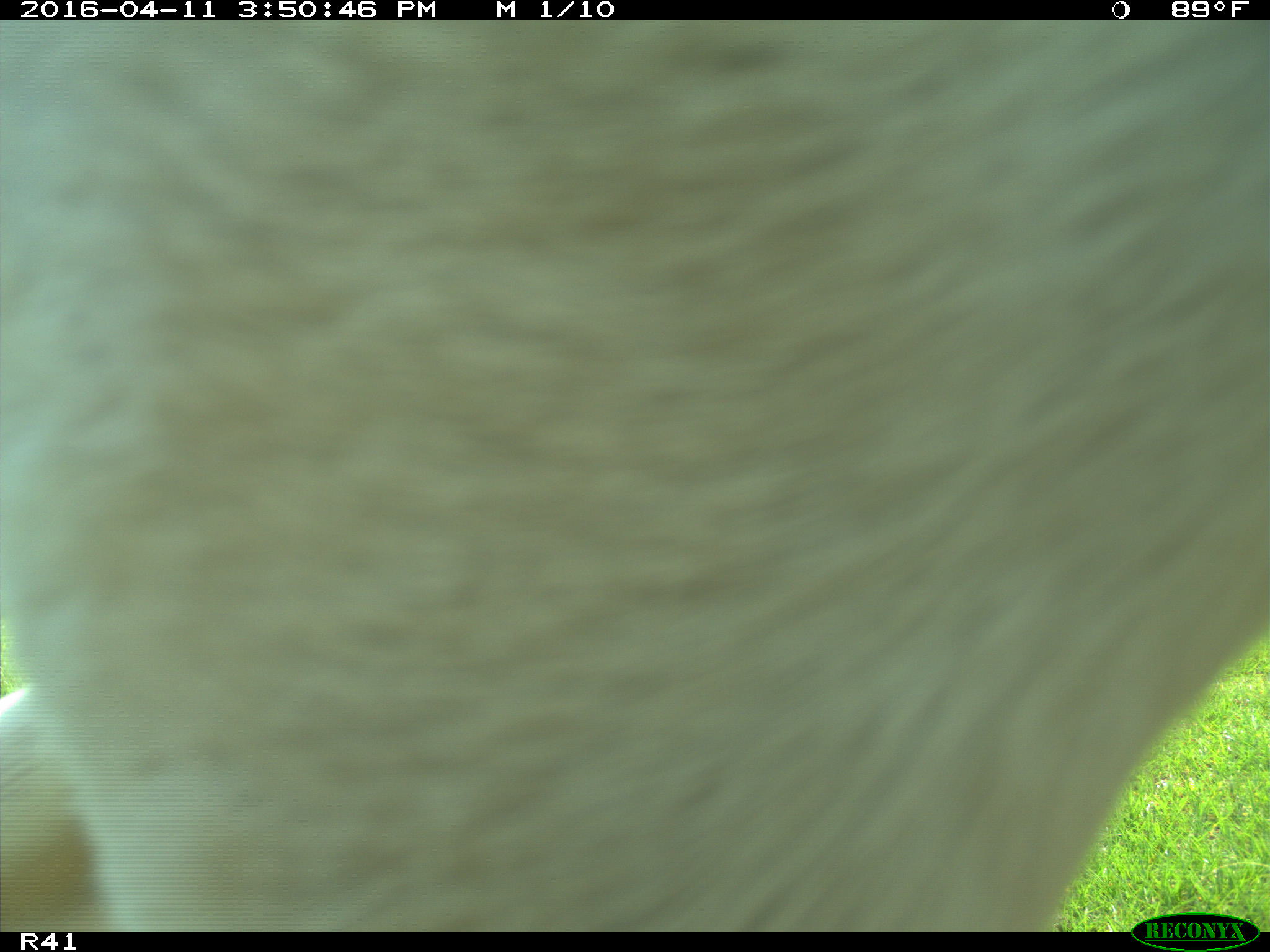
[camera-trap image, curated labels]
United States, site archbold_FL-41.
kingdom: Animalia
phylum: Chordata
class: Mammalia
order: Artiodactyla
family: Bovidae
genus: Bos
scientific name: Bos taurus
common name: domestic cow